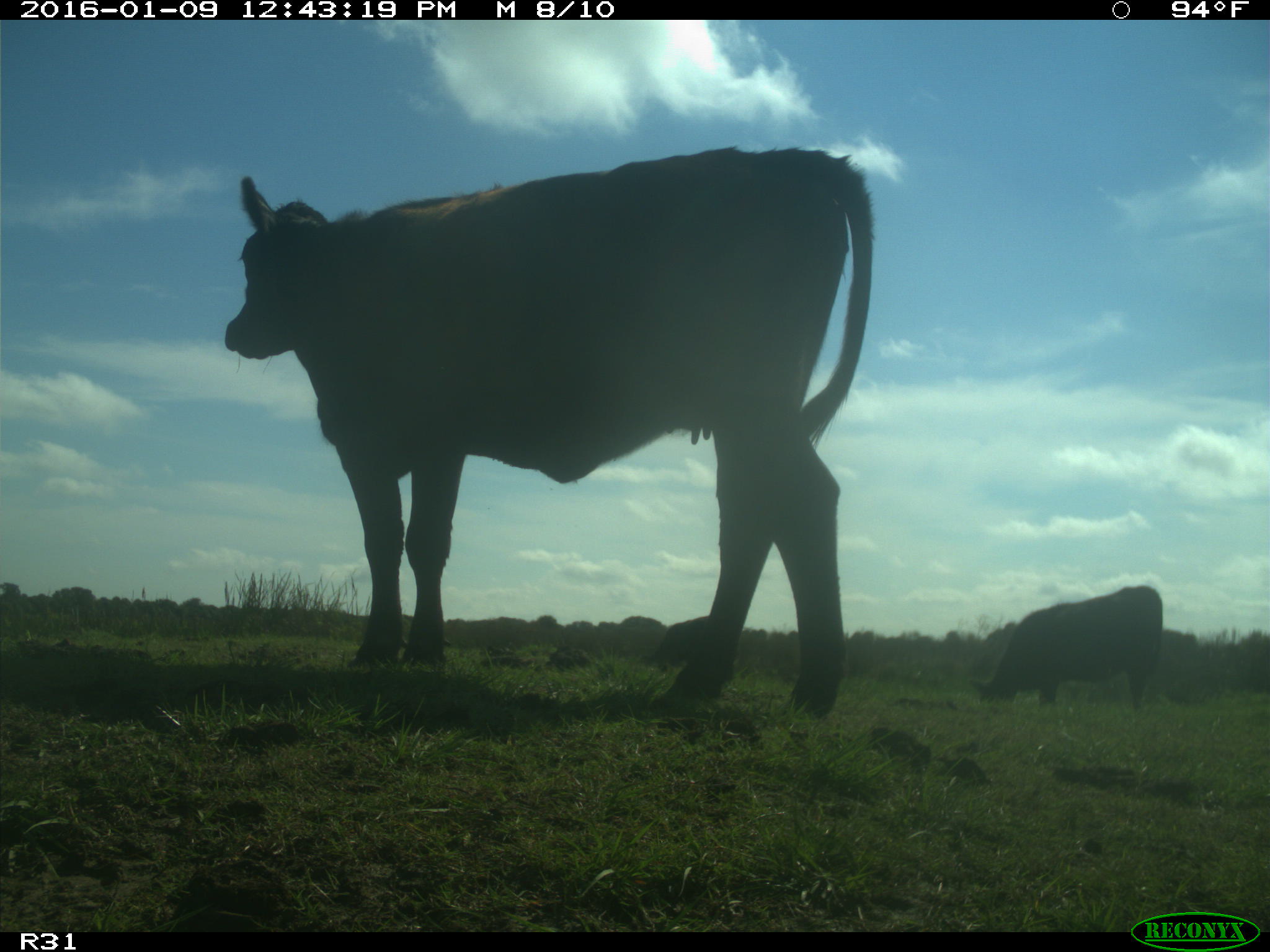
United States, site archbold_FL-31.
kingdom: Animalia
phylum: Chordata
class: Mammalia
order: Artiodactyla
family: Bovidae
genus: Bos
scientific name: Bos taurus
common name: domestic cow